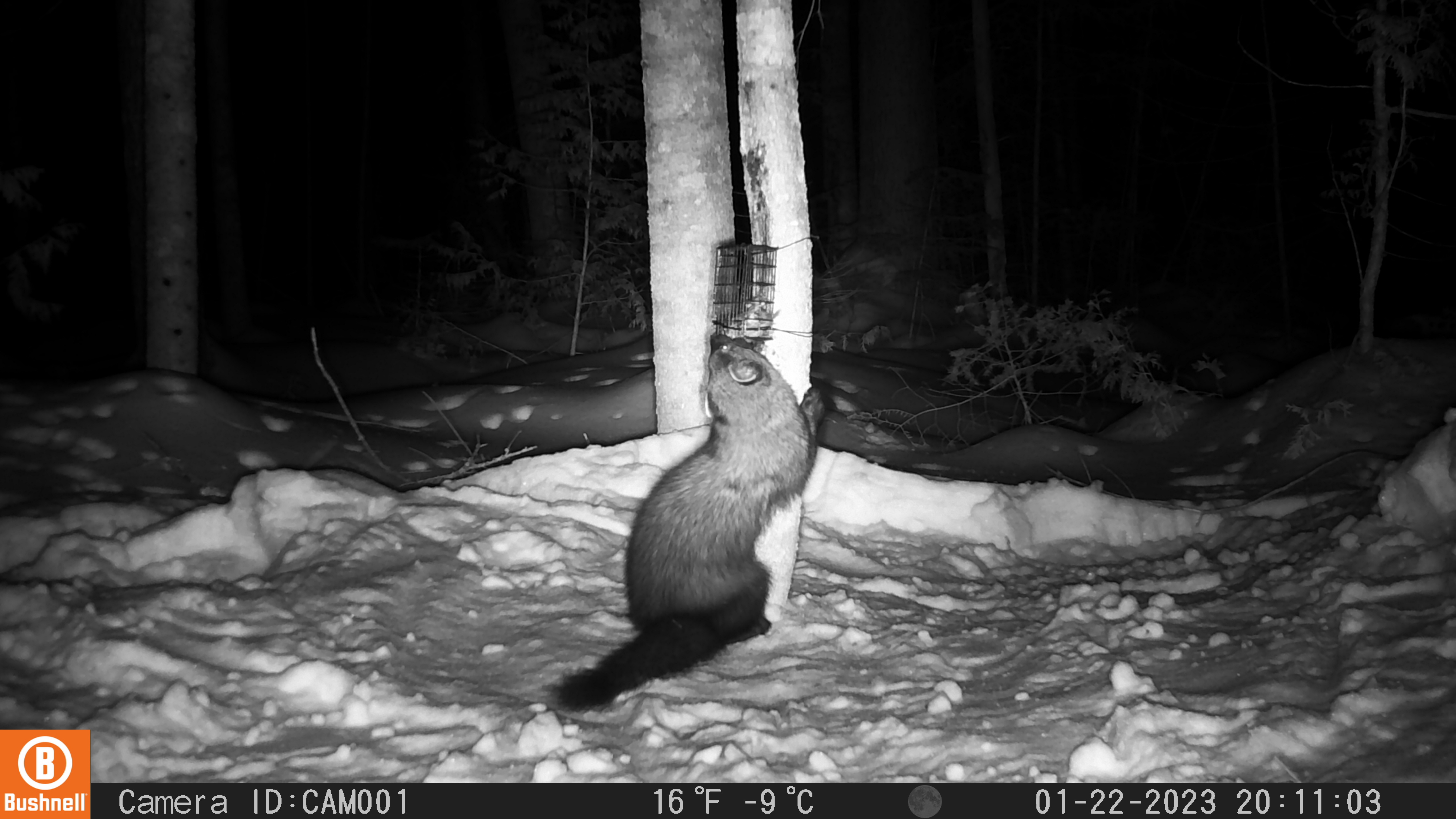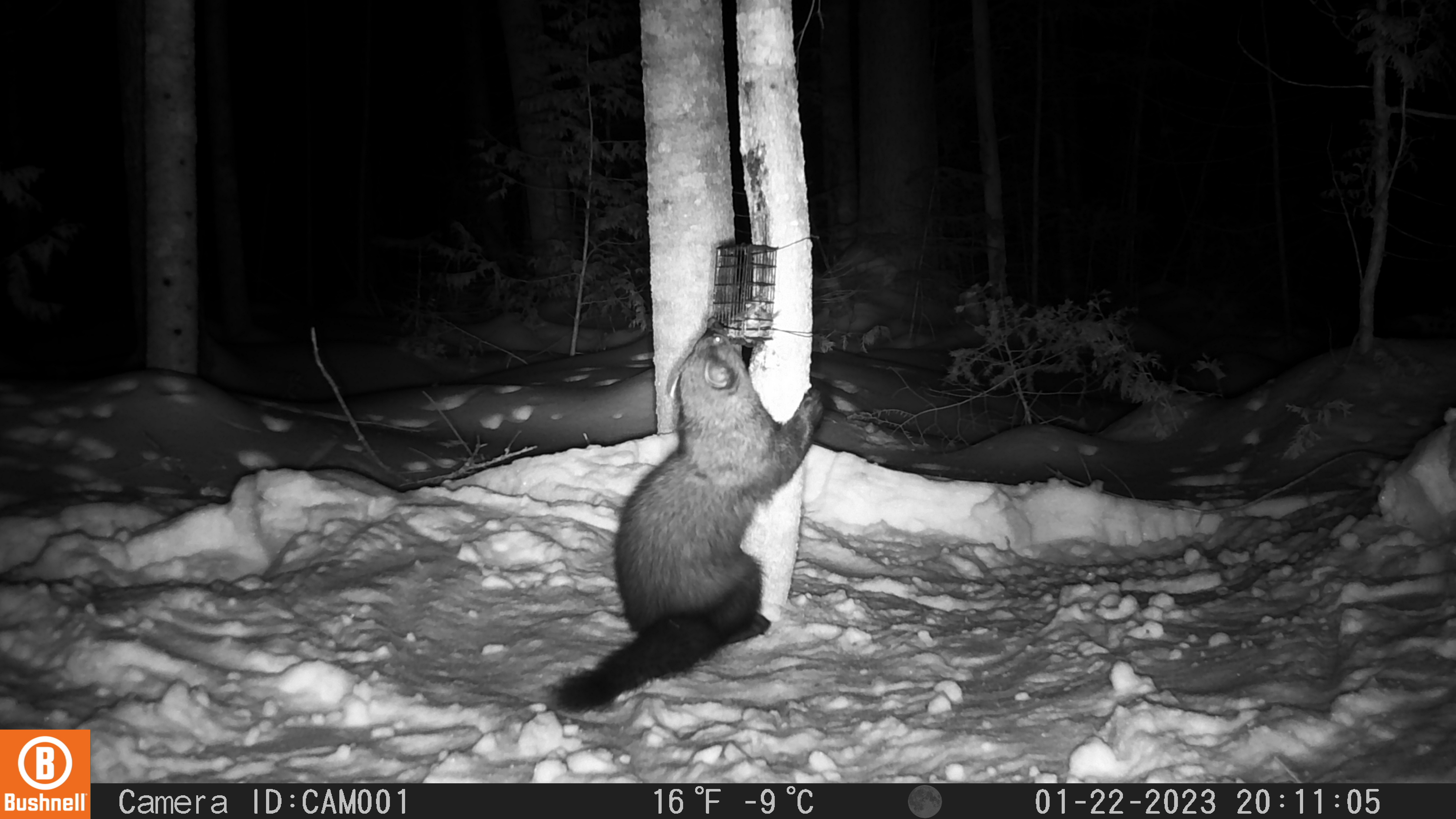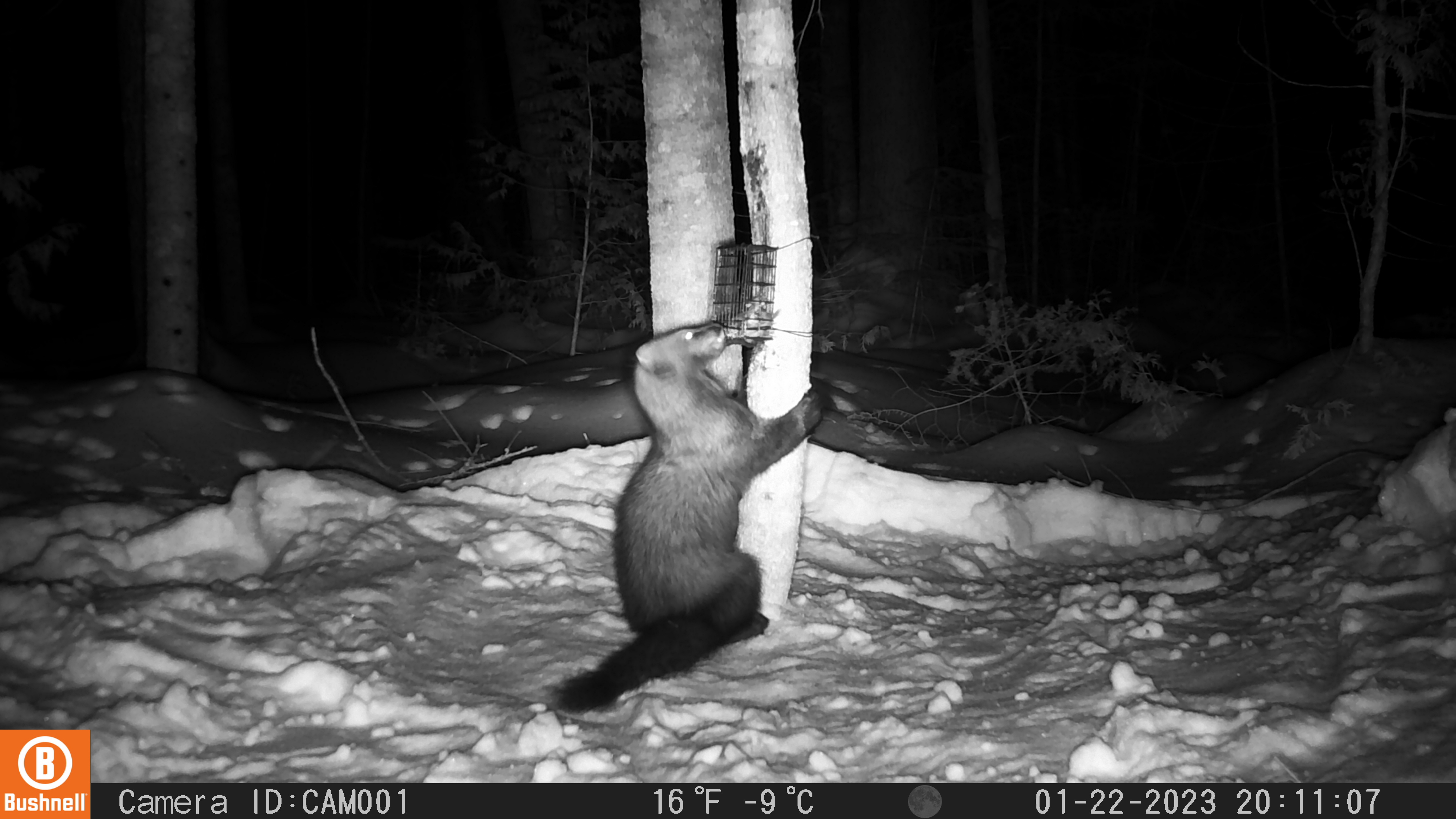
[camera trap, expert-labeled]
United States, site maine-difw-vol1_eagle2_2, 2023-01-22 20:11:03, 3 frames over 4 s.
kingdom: Animalia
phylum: Chordata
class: Mammalia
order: Carnivora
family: Mustelidae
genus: Pekania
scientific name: Pekania pennanti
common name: fisher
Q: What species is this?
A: Fisher (Pekania pennanti).